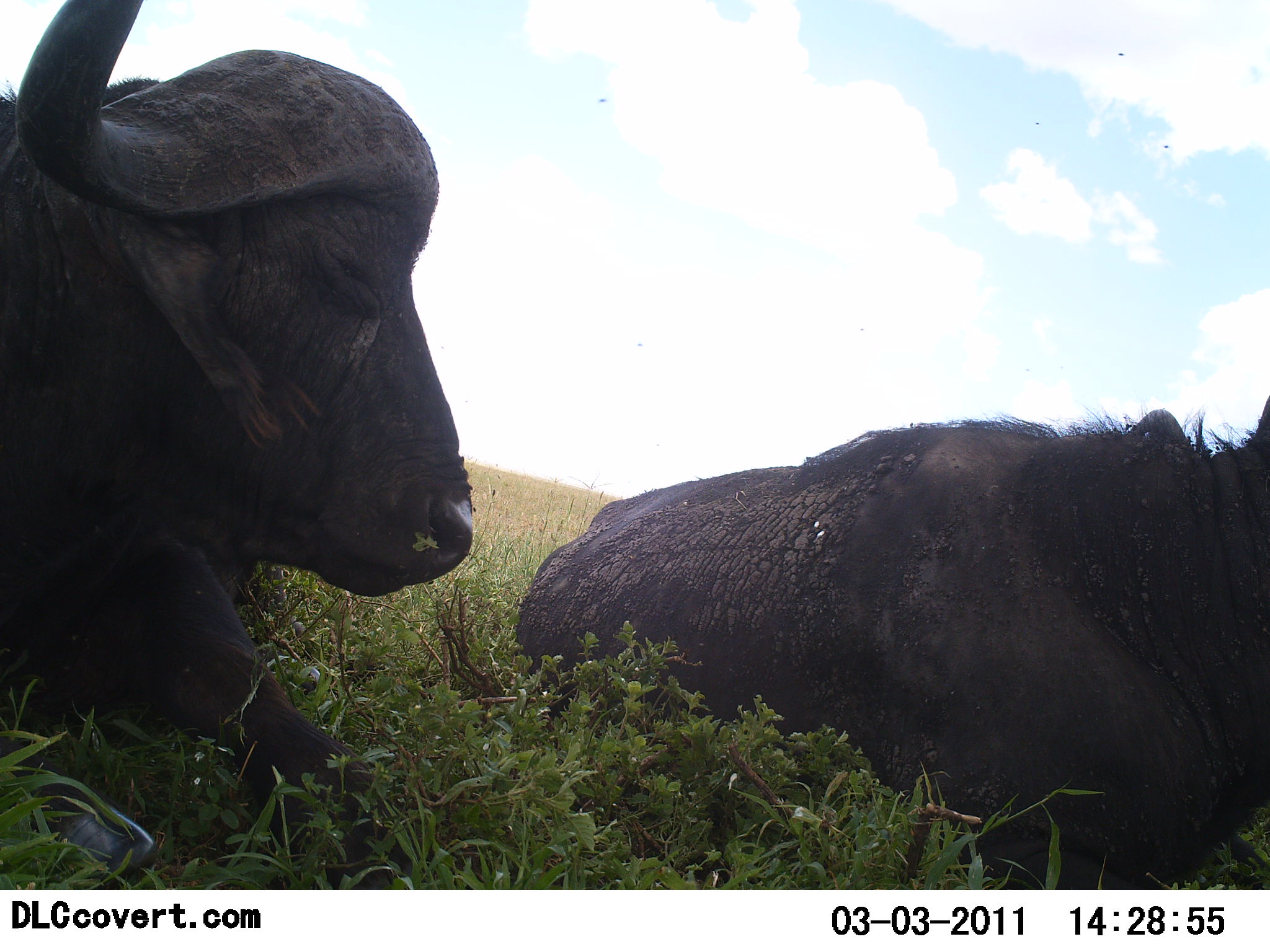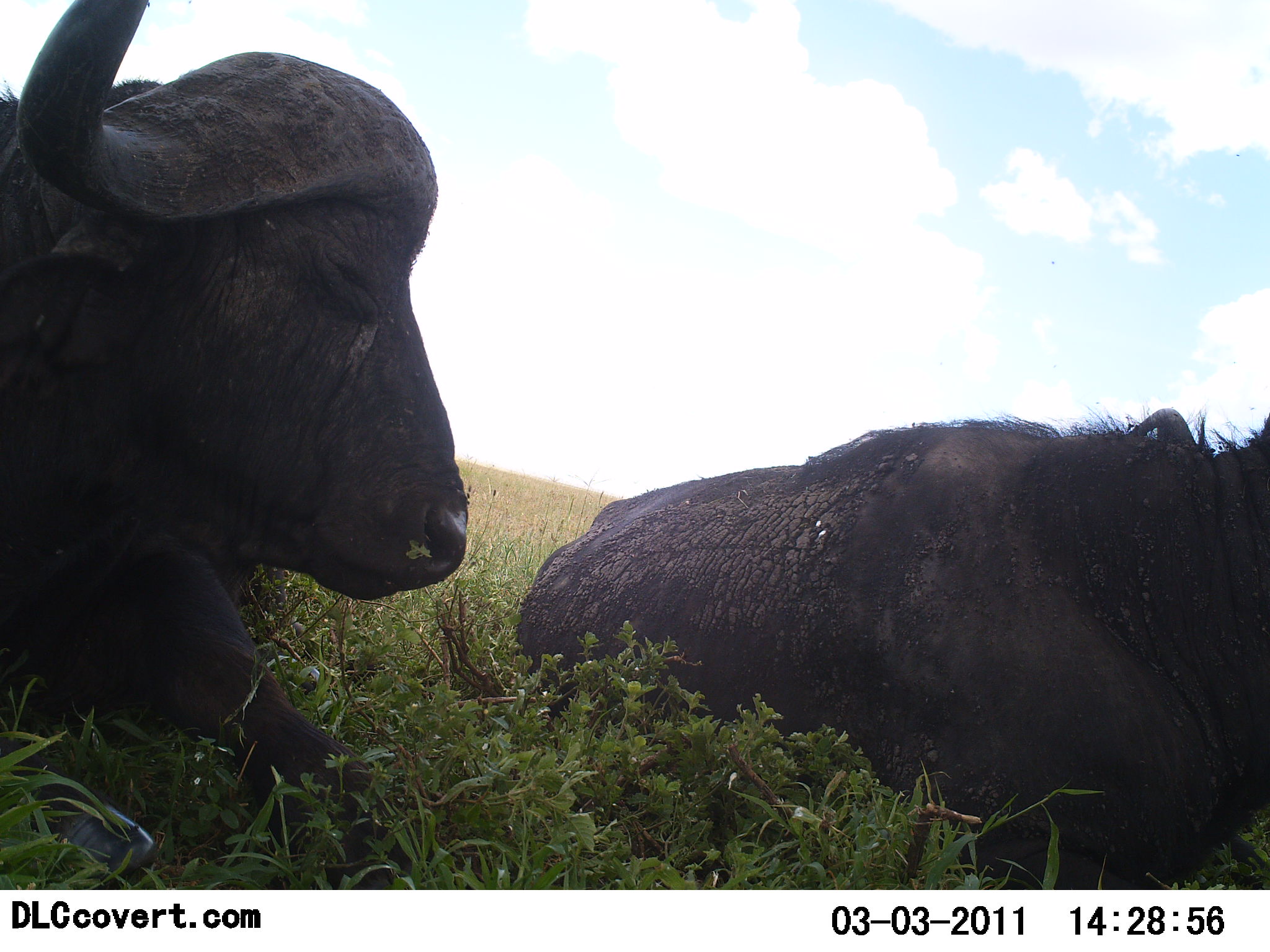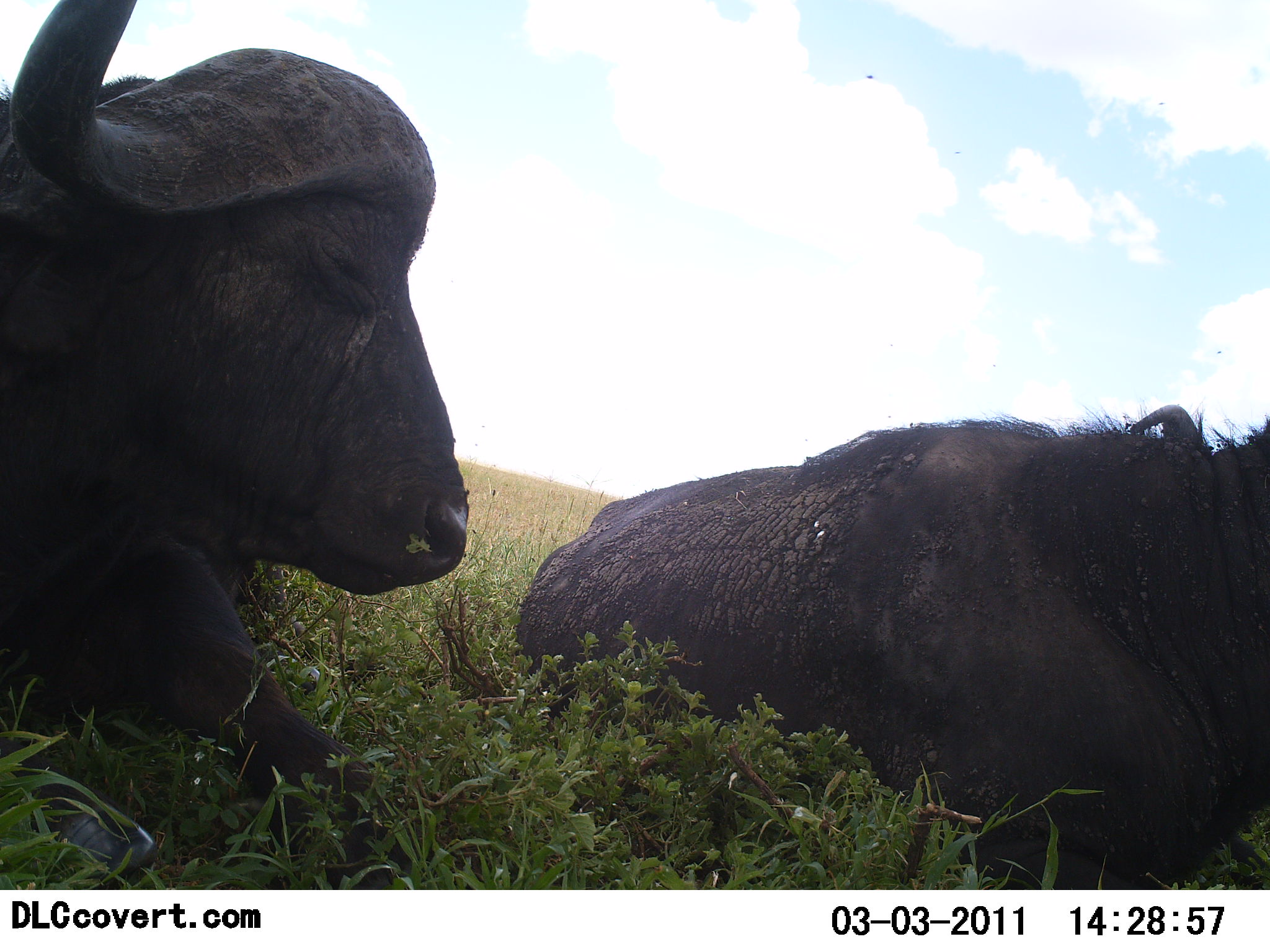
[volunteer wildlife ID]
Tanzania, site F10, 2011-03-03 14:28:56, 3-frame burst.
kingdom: Animalia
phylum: Chordata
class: Mammalia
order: Artiodactyla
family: Bovidae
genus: Syncerus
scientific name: Syncerus caffer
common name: cape buffalo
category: buffalo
Buffalo (cape buffalo) (Syncerus caffer), count 2. Behavior (volunteer vote fractions): standing 0%, resting 92%, moving 17%, interacting 0%. Young present (vote fraction): 0%. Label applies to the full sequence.